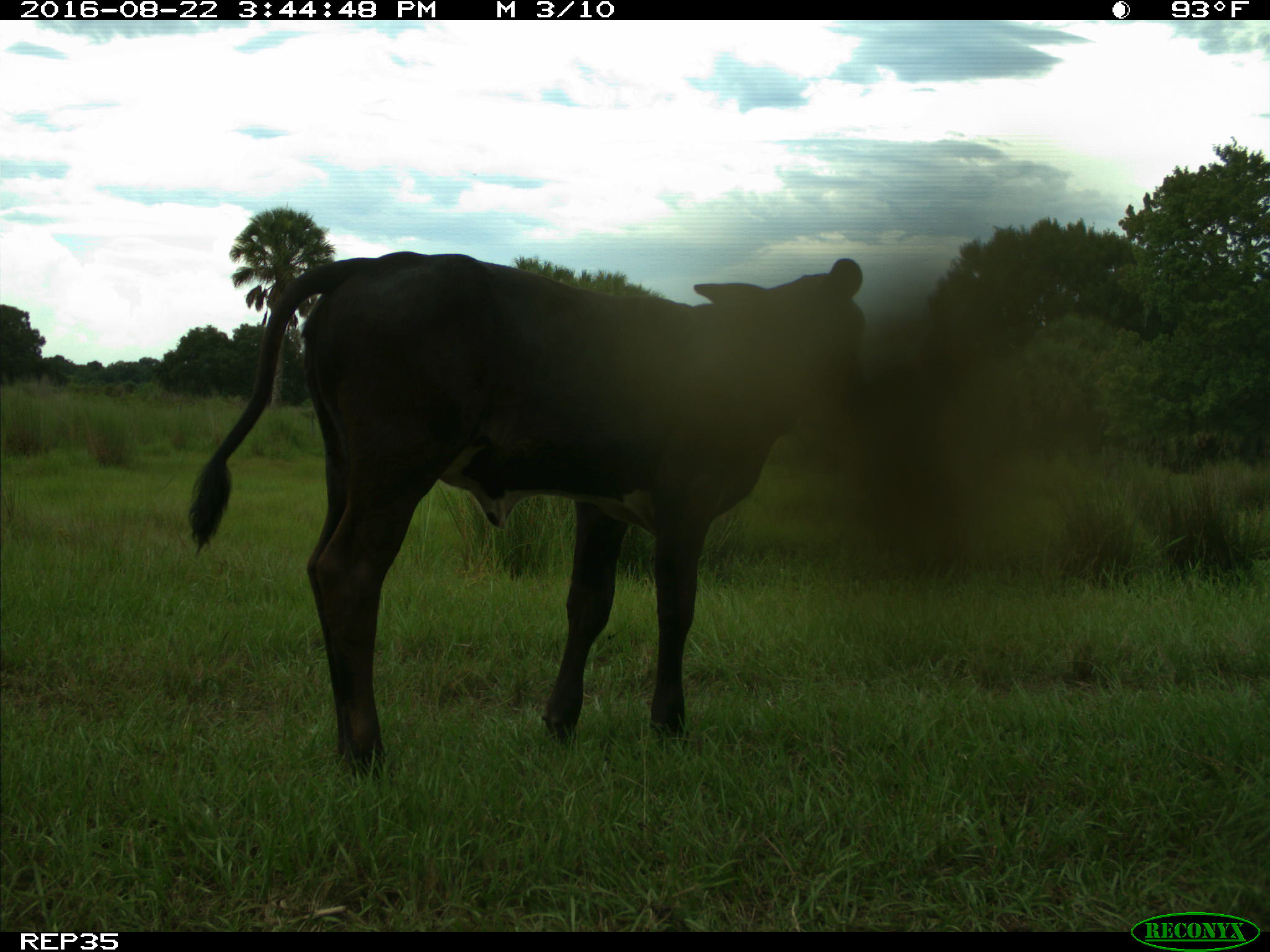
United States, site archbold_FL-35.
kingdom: Animalia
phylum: Chordata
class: Mammalia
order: Artiodactyla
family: Bovidae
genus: Bos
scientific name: Bos taurus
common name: domestic cow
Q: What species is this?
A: Bos taurus (domestic cow).